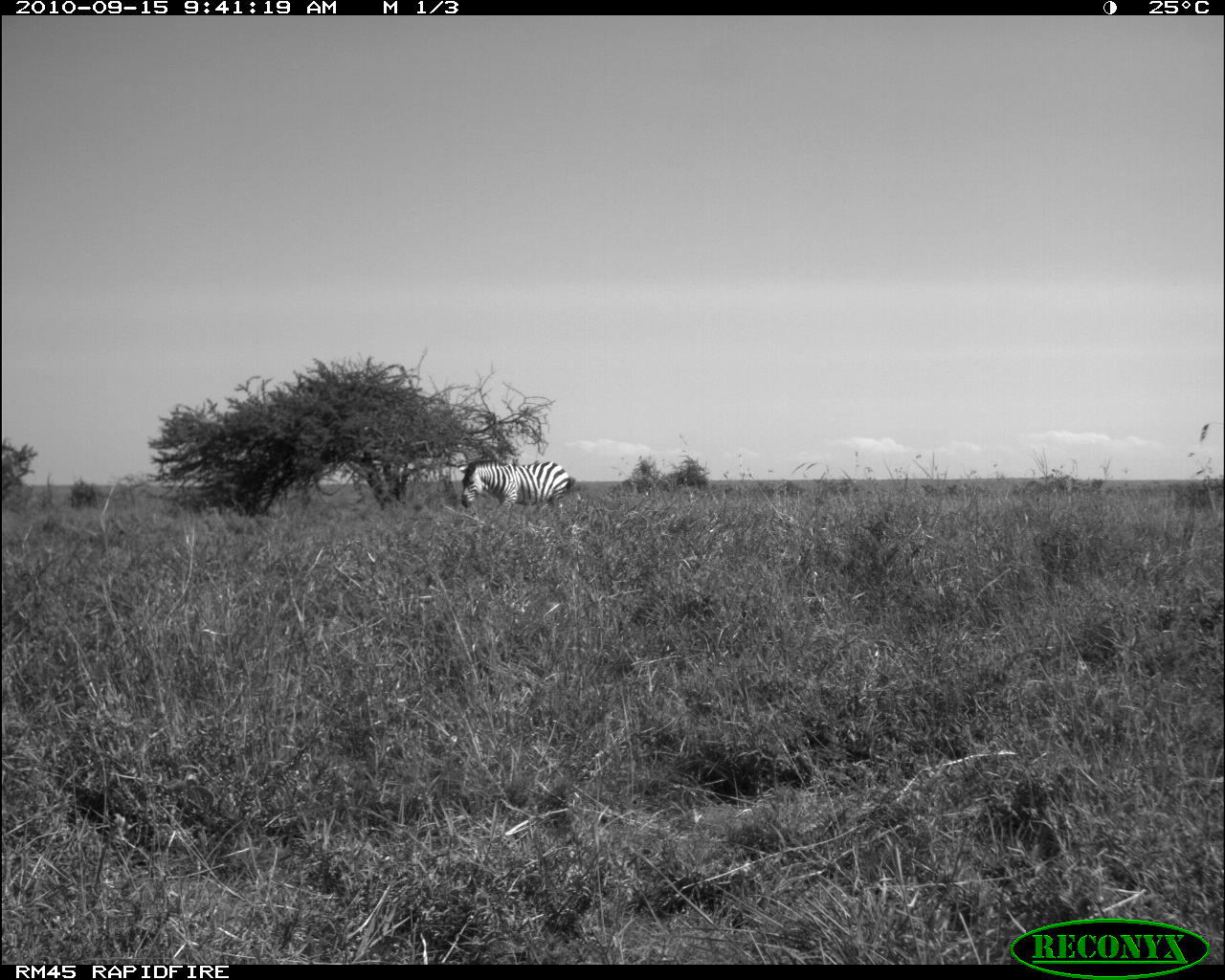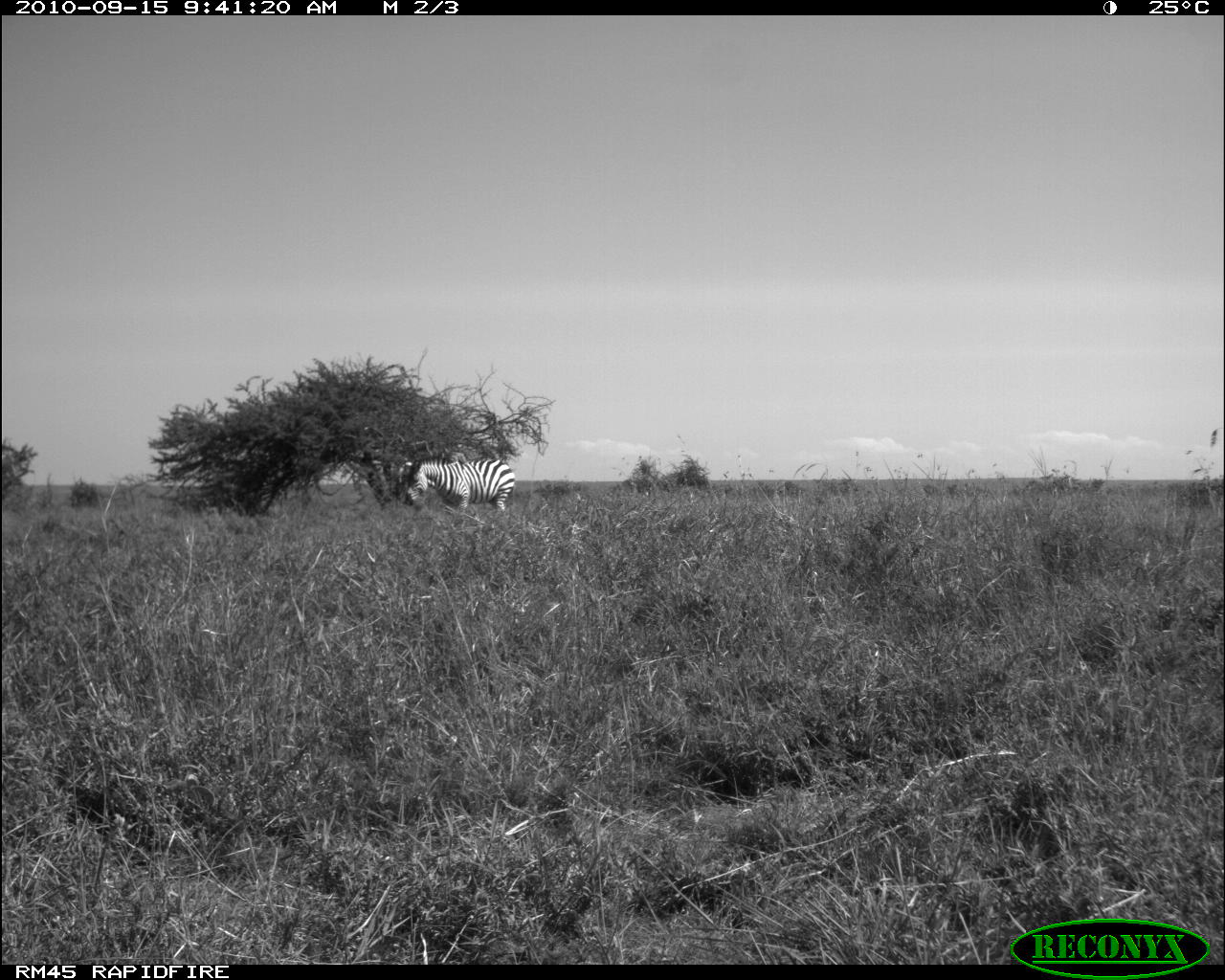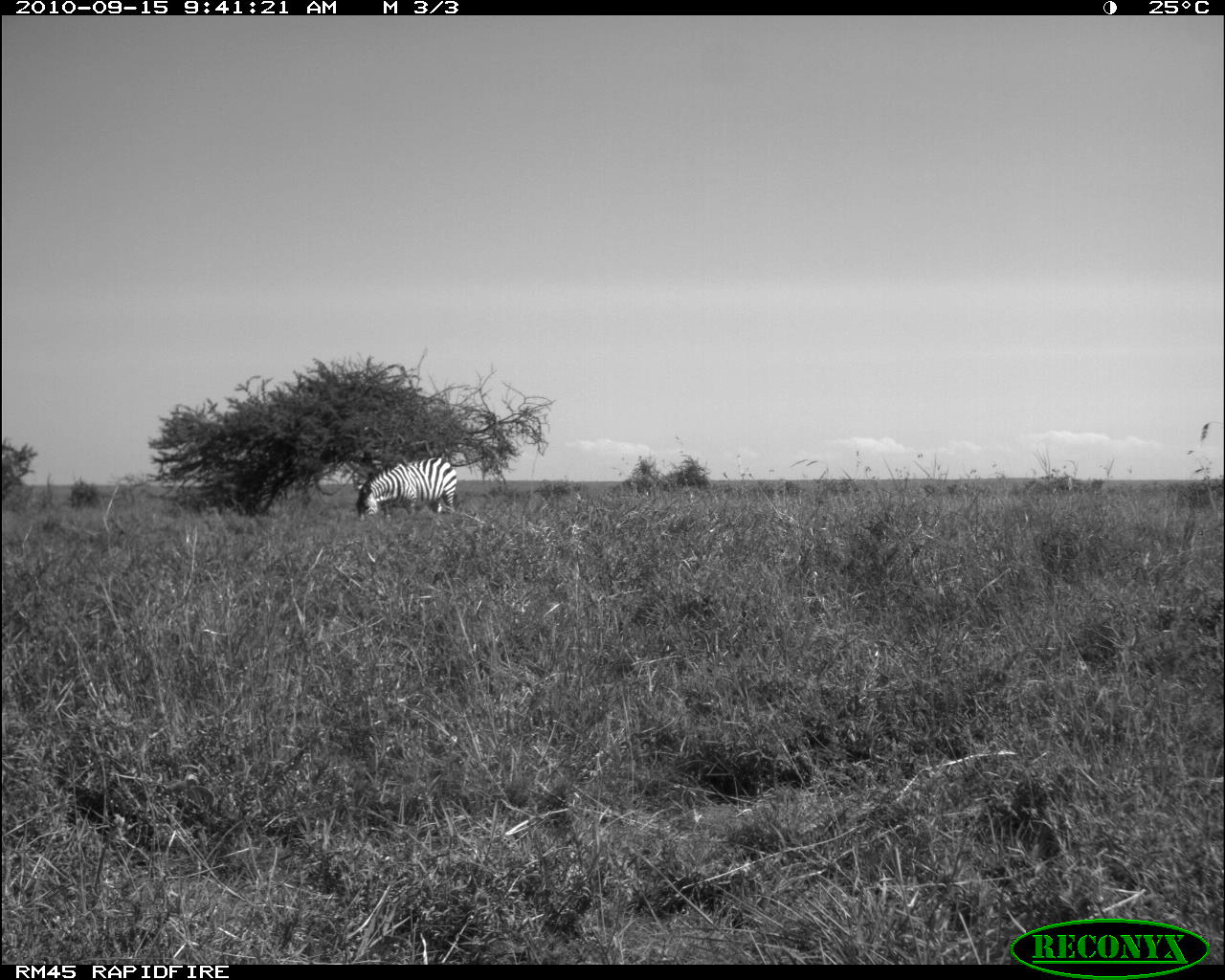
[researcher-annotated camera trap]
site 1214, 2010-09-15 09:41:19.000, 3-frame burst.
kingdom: Animalia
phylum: Chordata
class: Mammalia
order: Perissodactyla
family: Equidae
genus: Equus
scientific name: Equus quagga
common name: plains zebra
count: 1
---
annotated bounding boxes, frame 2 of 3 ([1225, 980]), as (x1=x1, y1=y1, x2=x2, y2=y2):
equus quagga: (x1=402, y1=454, x2=515, y2=514)